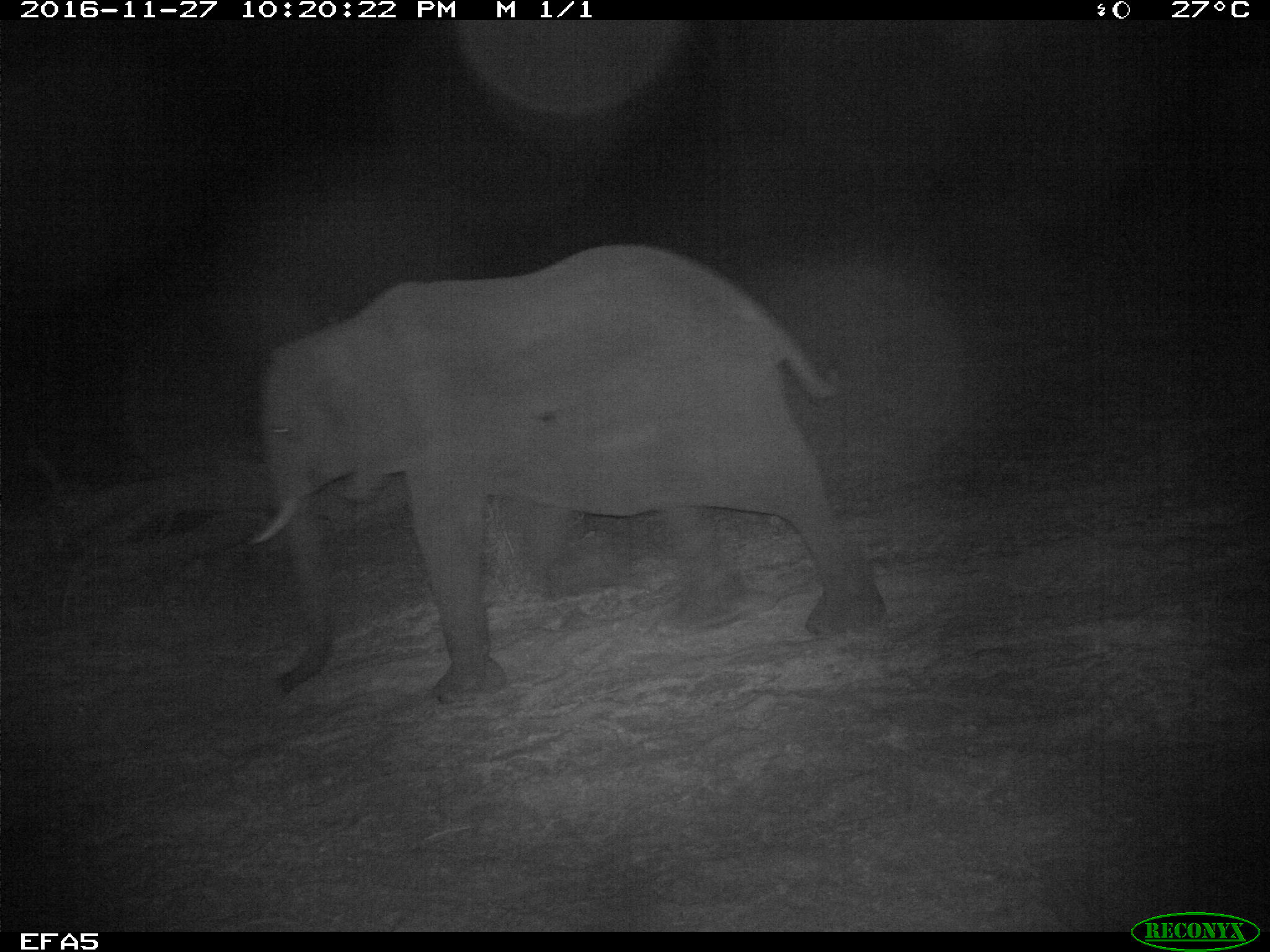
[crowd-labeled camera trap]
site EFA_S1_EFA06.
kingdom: Animalia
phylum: Chordata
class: Mammalia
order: Proboscidea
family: Elephantidae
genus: Loxodonta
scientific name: Loxodonta africana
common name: african bush elephant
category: elephant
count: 1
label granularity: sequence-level